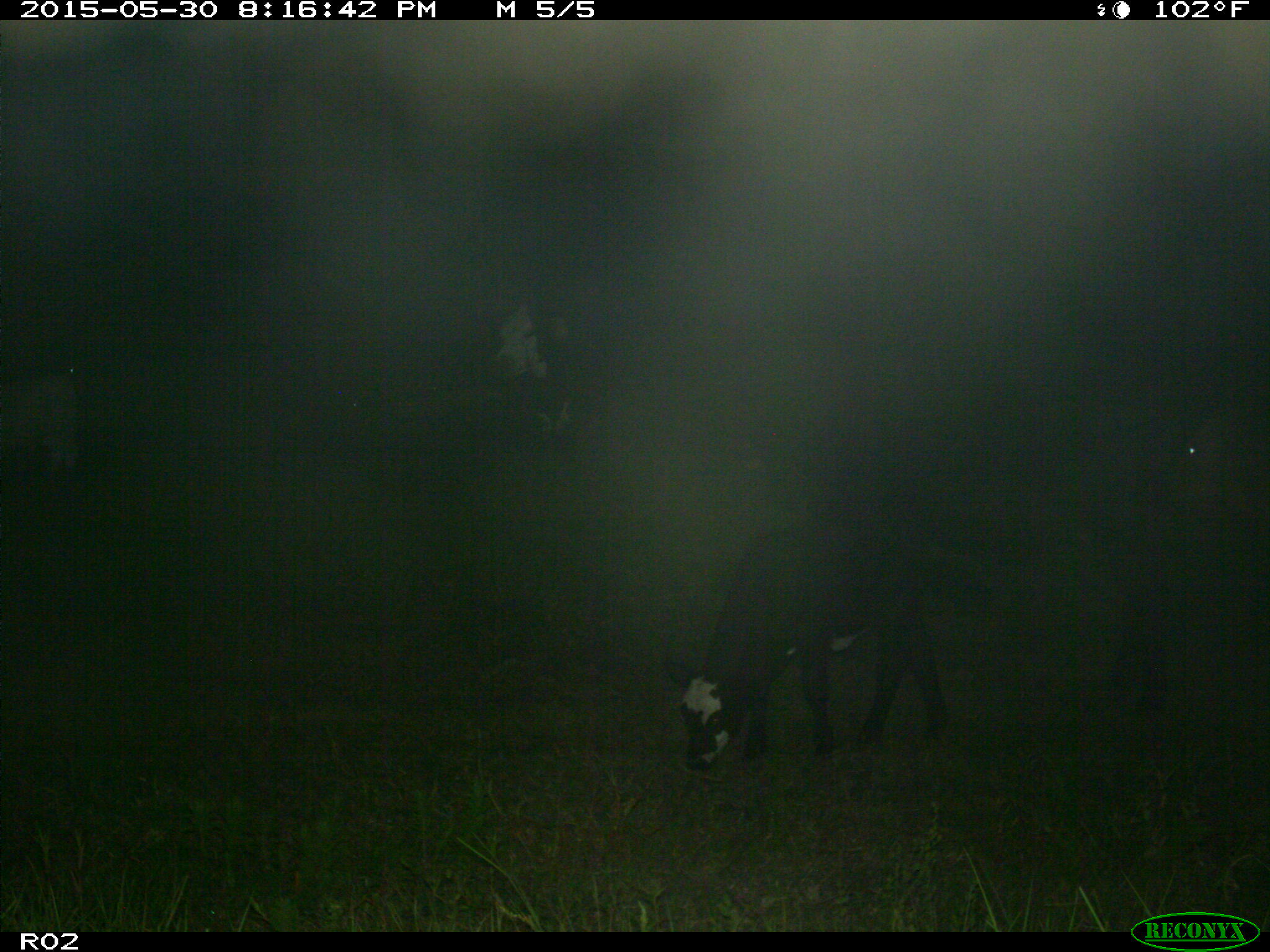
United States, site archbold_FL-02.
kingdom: Animalia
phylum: Chordata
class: Mammalia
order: Artiodactyla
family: Bovidae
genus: Bos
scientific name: Bos taurus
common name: domestic cow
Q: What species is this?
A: Bos taurus (domestic cow).